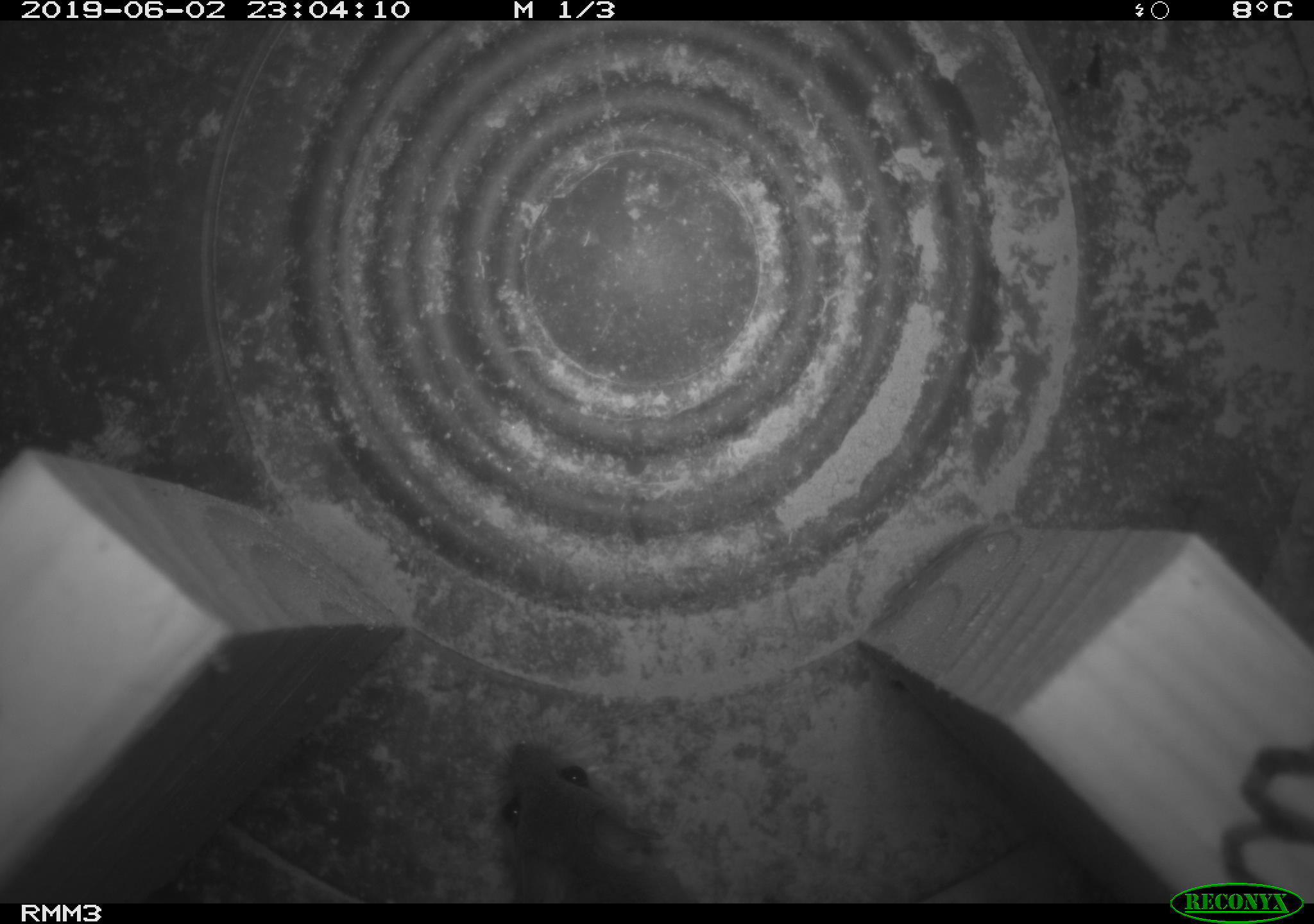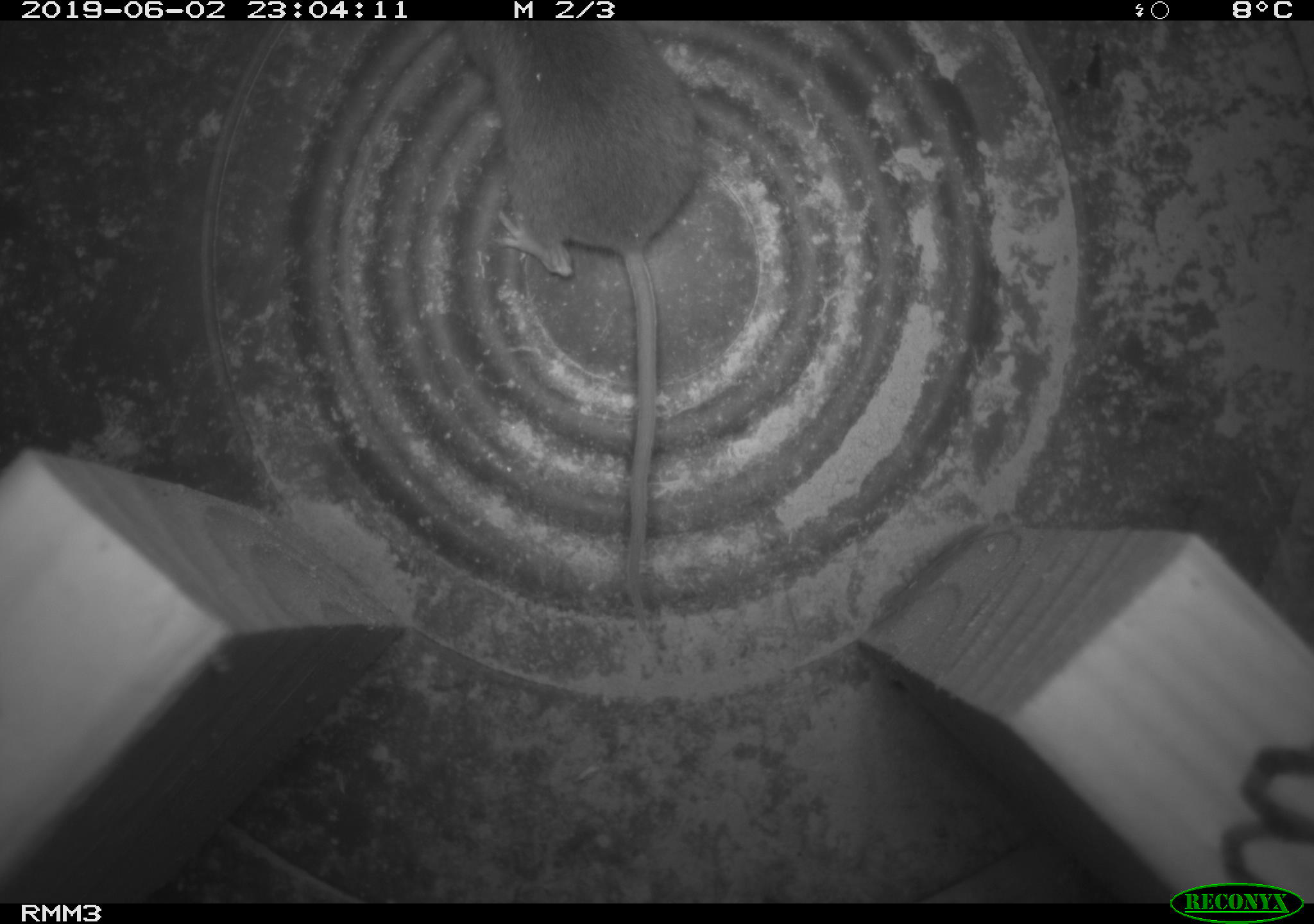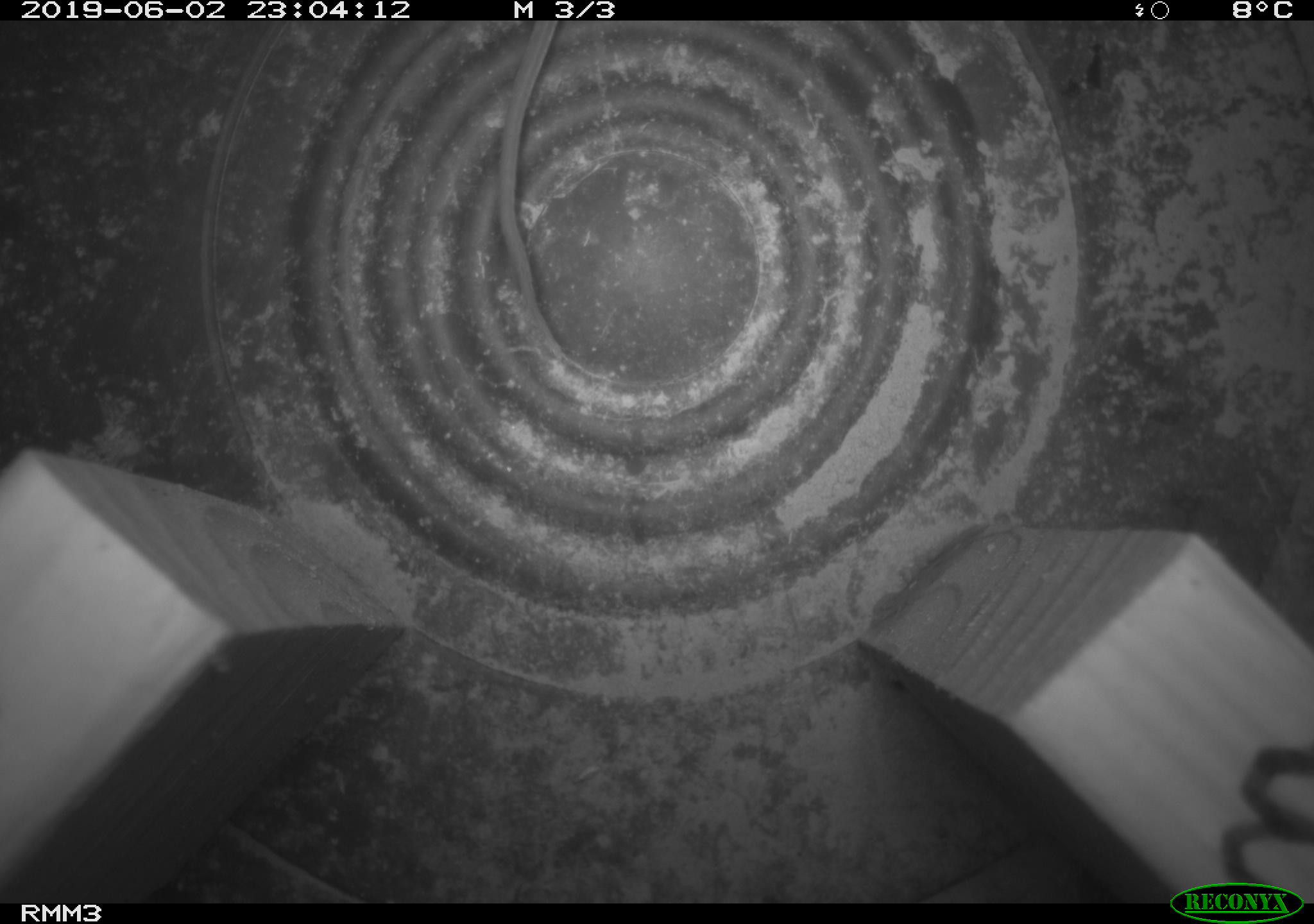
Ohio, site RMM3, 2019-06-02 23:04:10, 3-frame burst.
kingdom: Animalia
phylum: Chordata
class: Mammalia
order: Rodentia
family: Cricetidae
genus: Peromyscus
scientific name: Peromyscus leucopus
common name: white-footed mouse